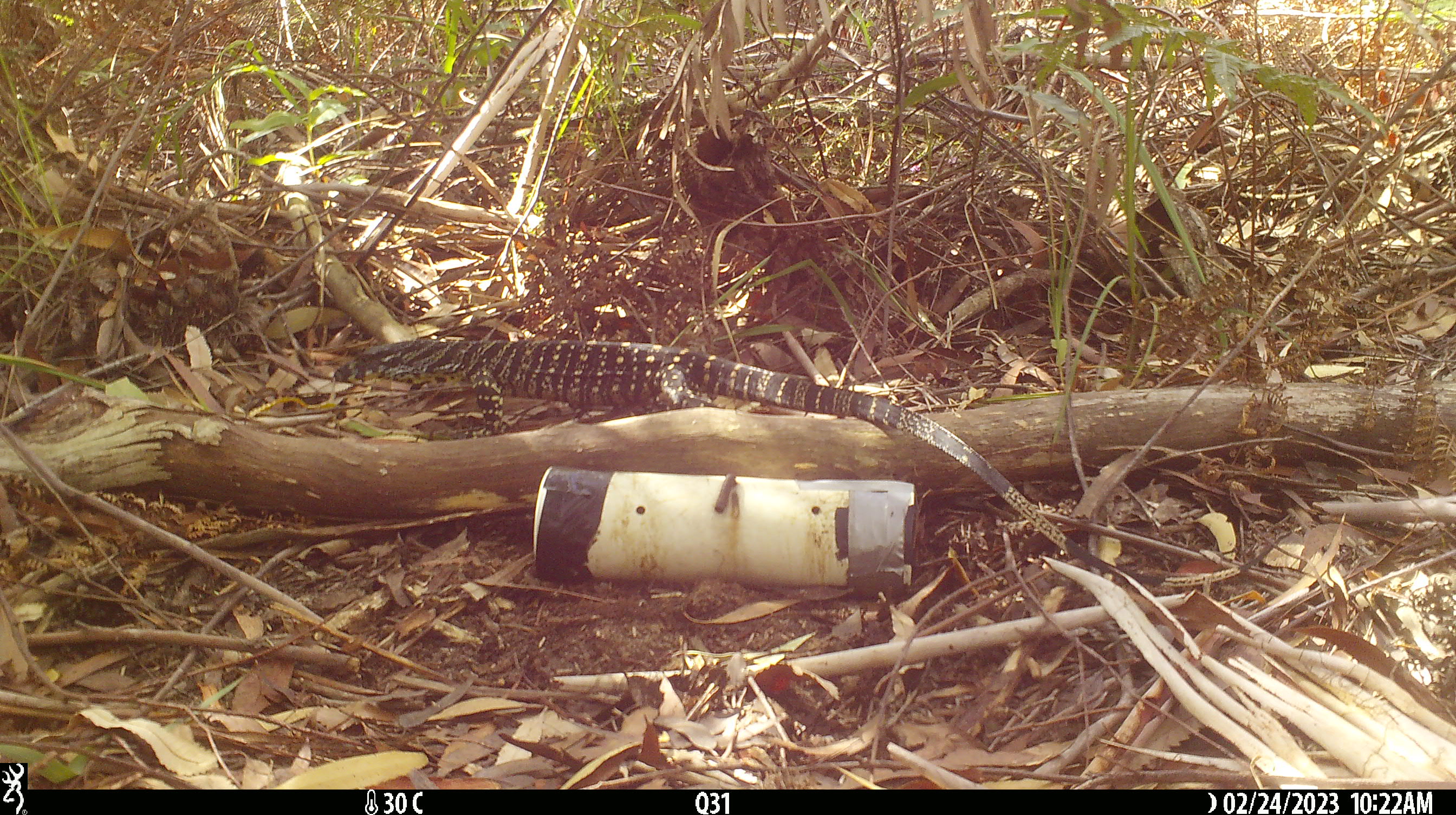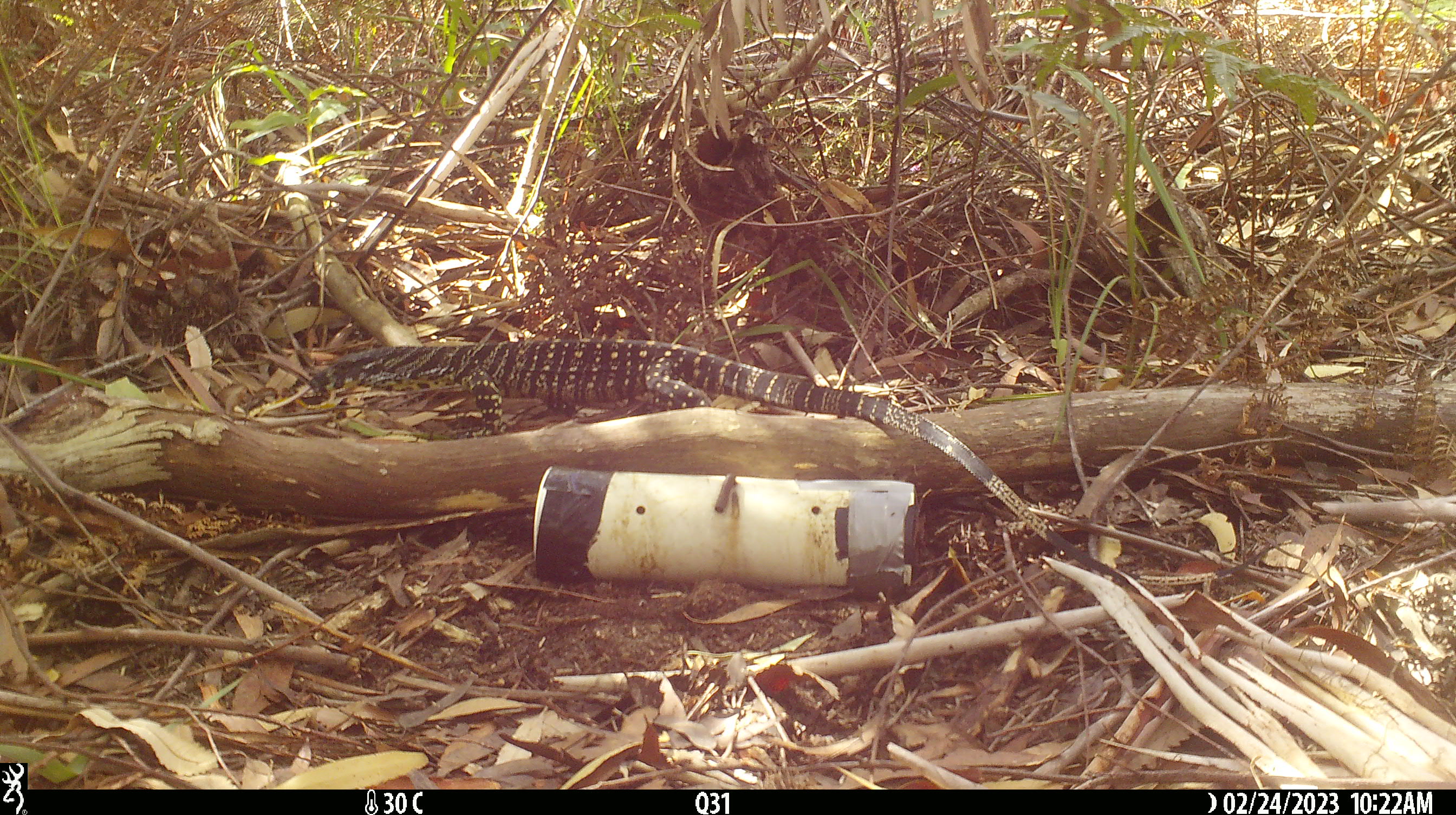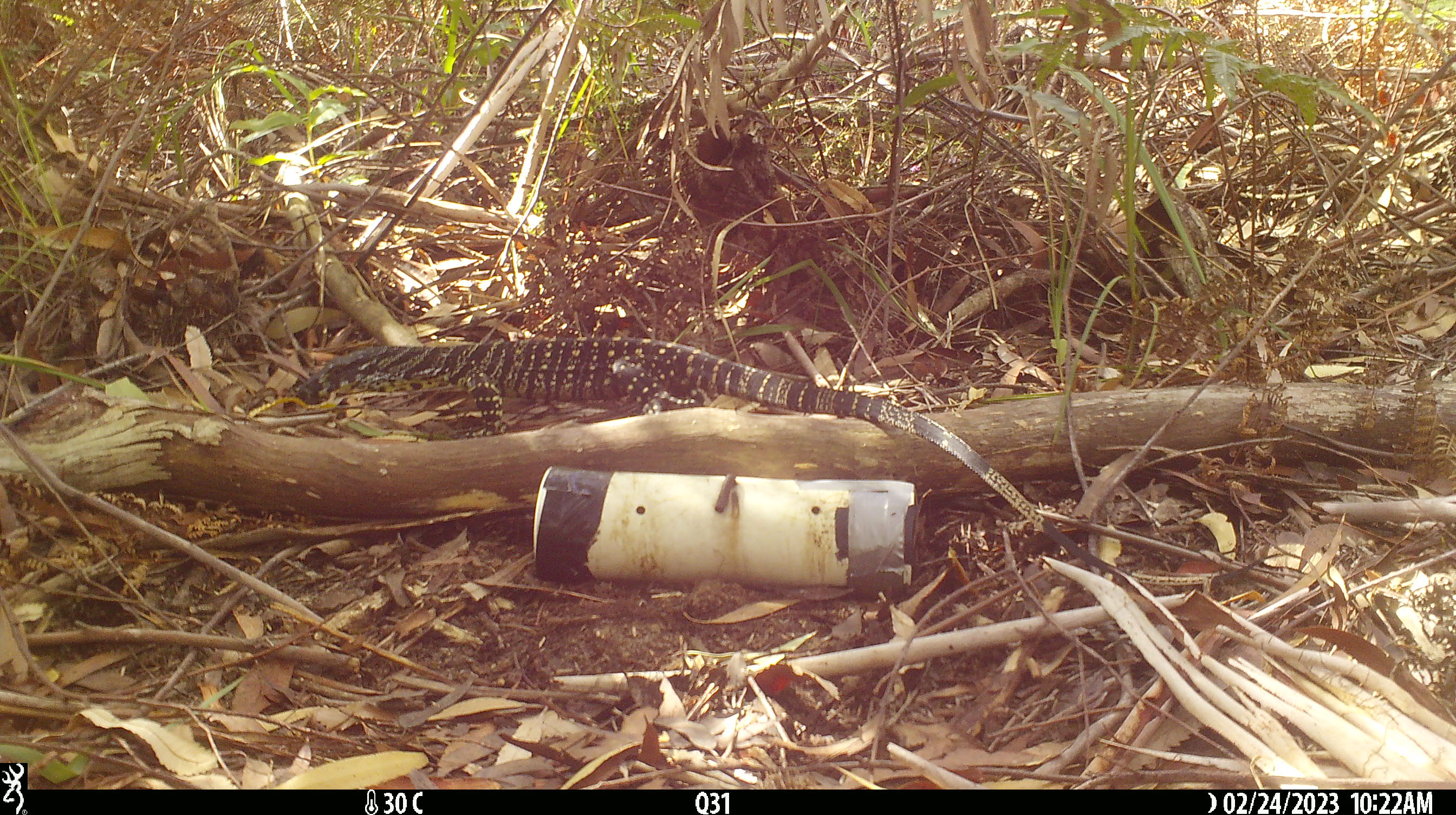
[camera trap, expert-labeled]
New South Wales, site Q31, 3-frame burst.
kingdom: Animalia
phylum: Chordata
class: Reptilia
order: Squamata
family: Varanidae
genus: Varanus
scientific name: Varanus varius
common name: lace monitor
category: goanna